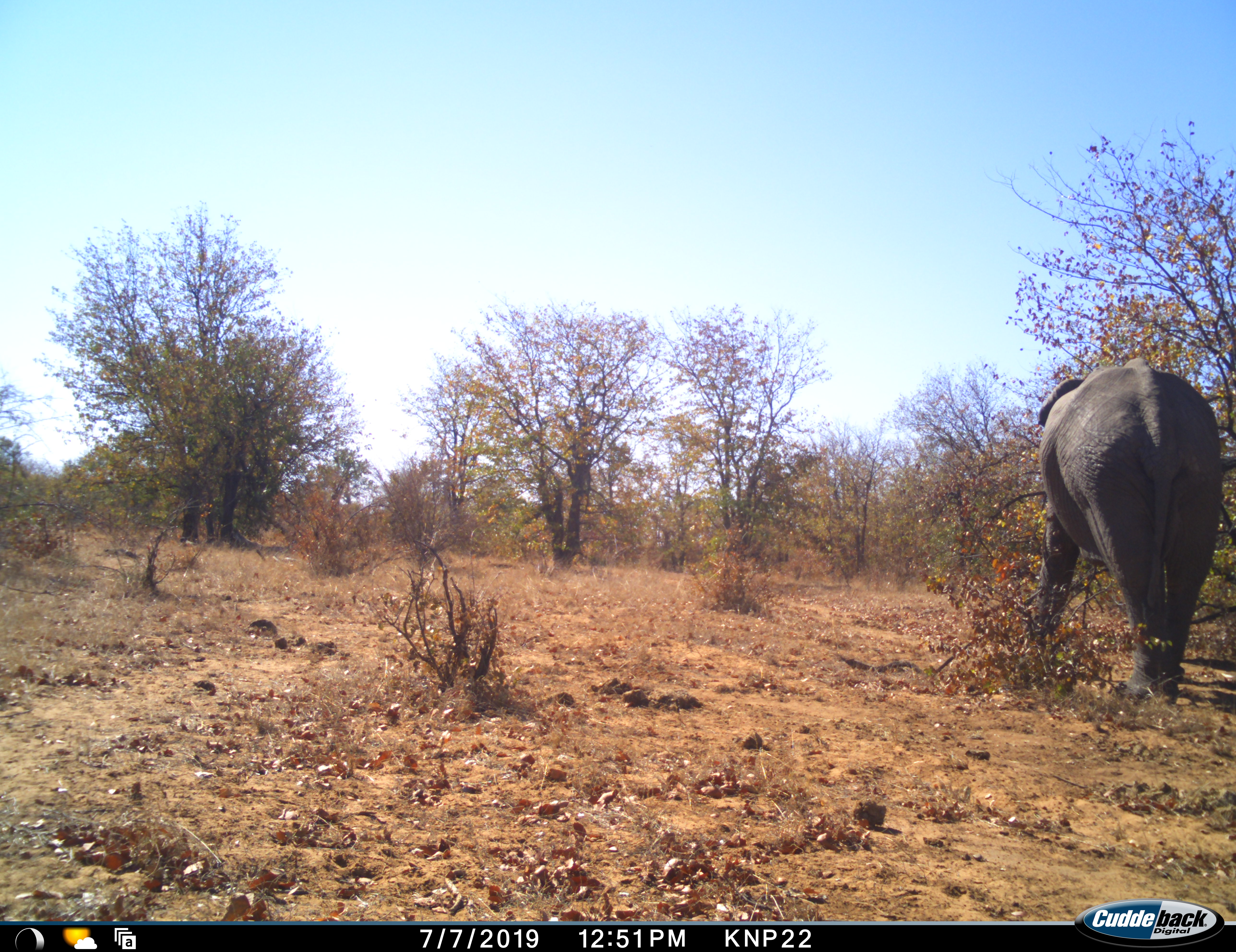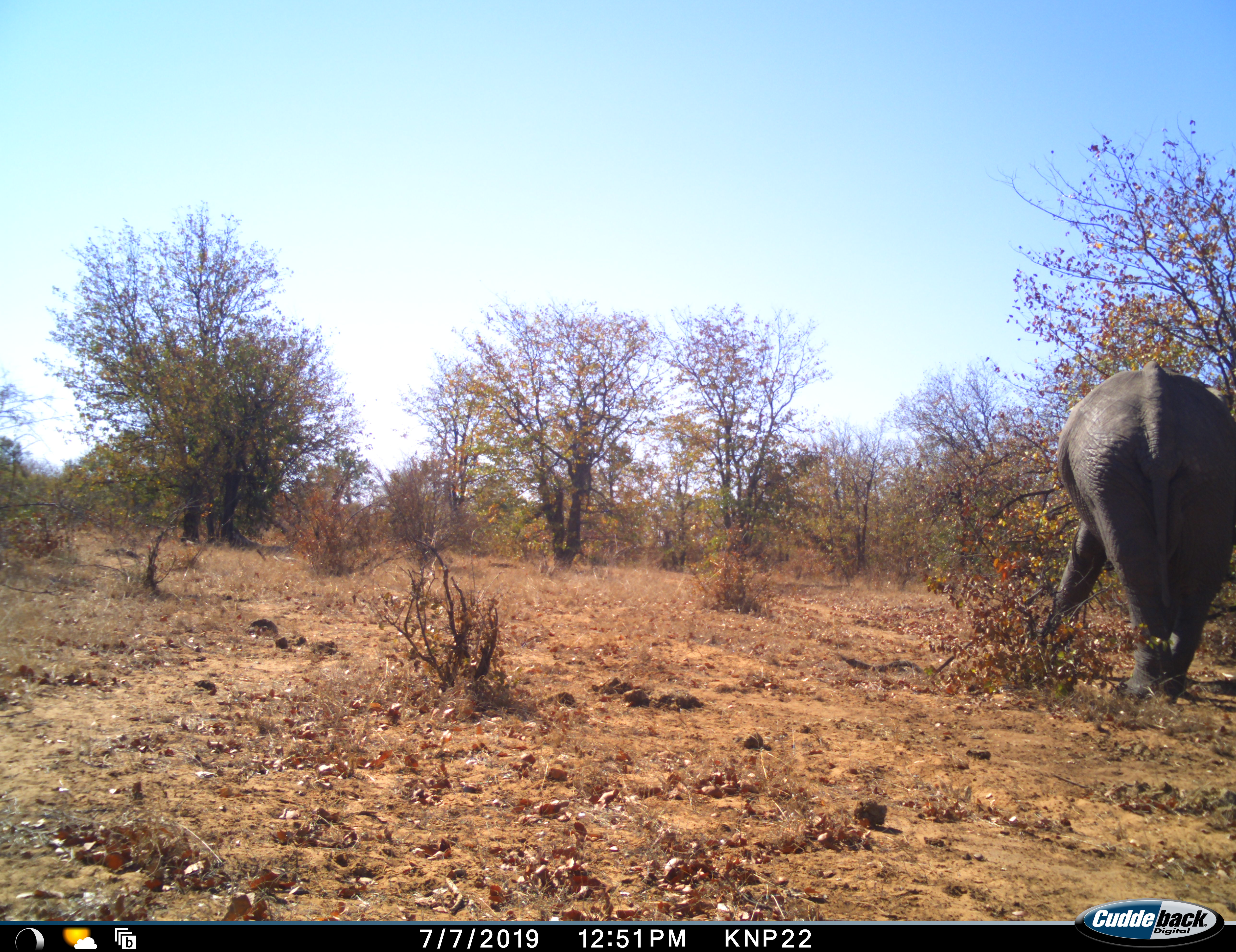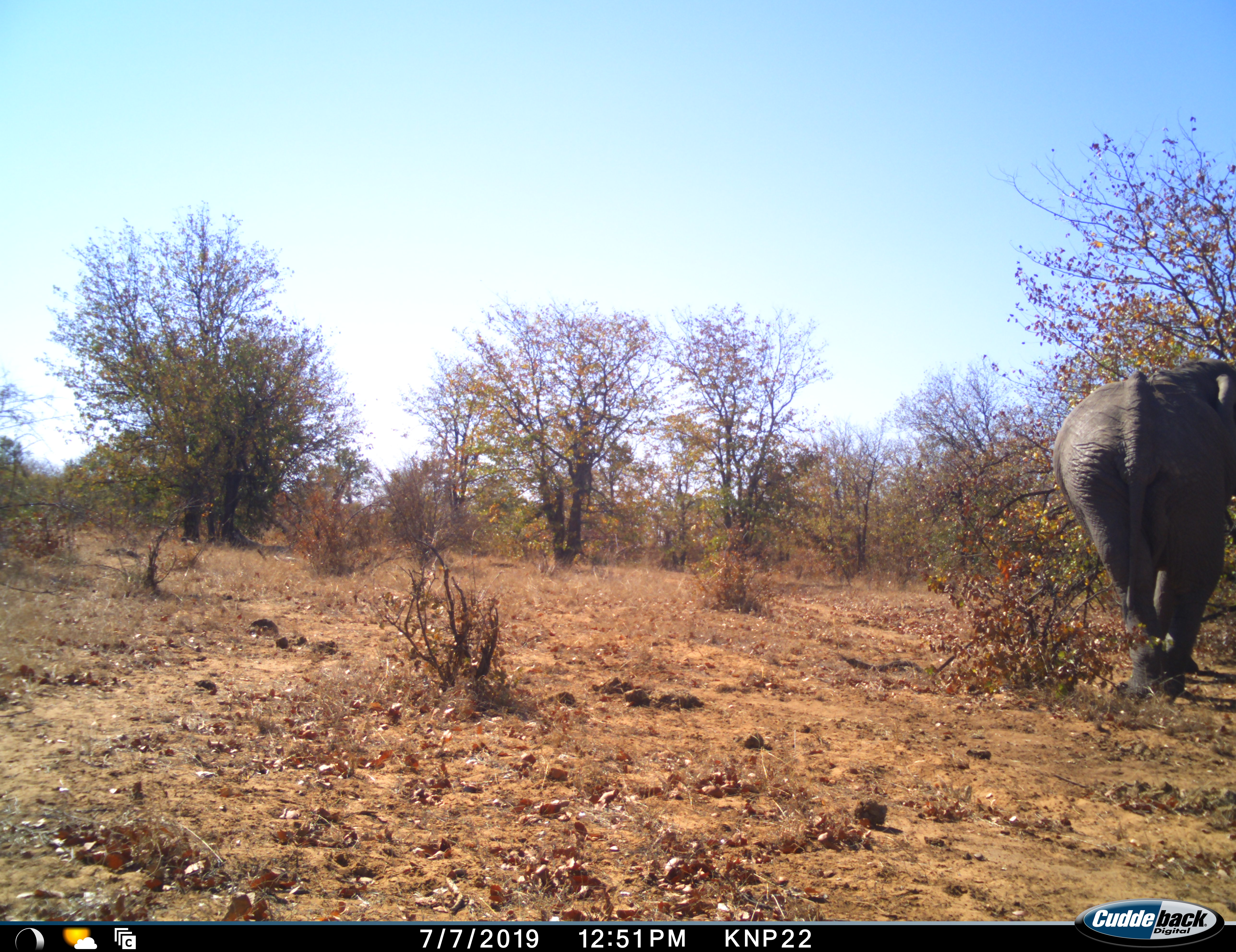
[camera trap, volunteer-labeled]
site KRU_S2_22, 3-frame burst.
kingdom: Animalia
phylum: Chordata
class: Mammalia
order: Proboscidea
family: Elephantidae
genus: Loxodonta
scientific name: Loxodonta africana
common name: african bush elephant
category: elephant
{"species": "elephant (african bush elephant) (Loxodonta africana)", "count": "1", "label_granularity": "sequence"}